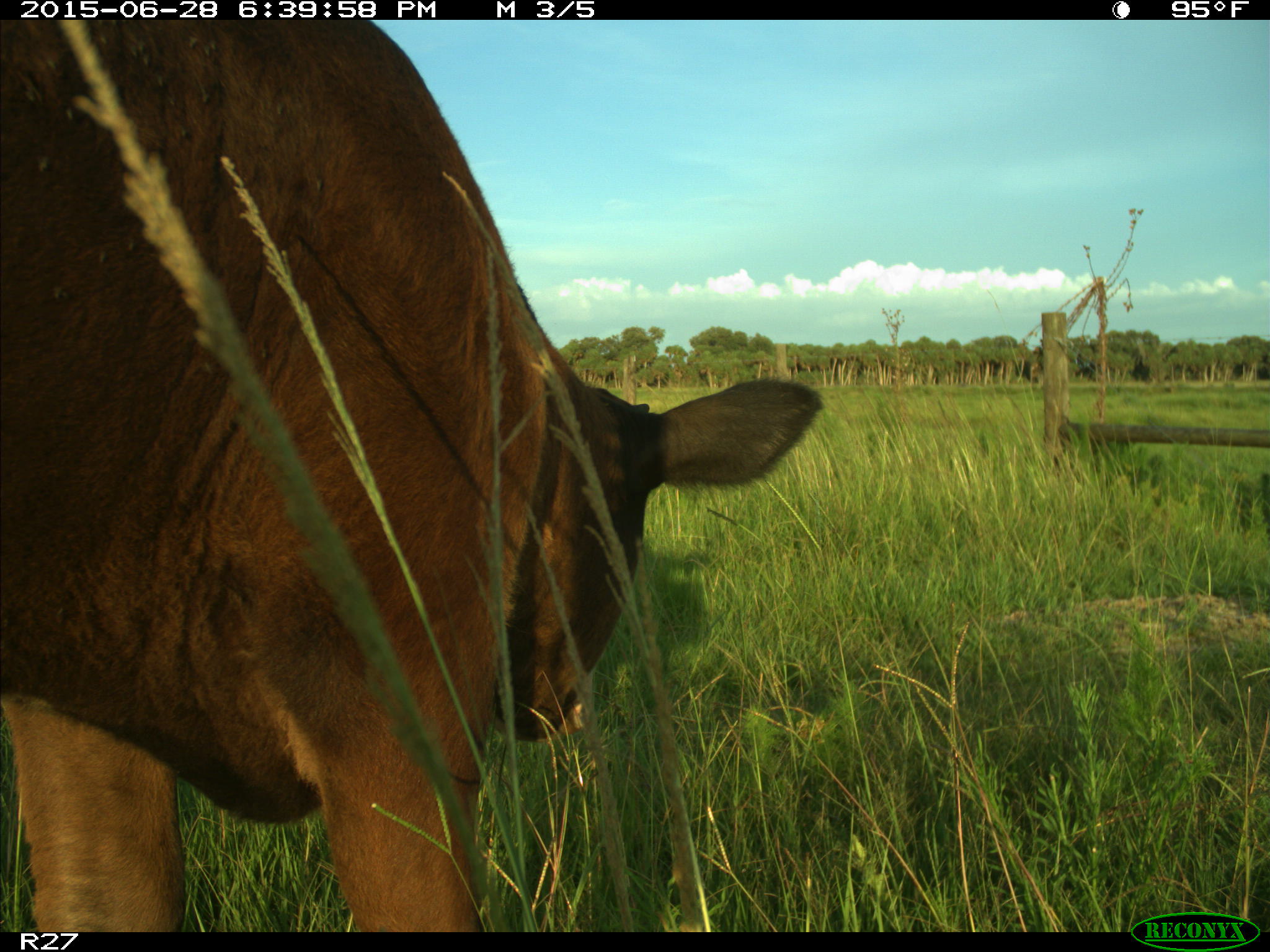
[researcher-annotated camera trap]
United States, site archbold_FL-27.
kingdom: Animalia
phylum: Chordata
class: Mammalia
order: Artiodactyla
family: Bovidae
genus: Bos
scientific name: Bos taurus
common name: domestic cow